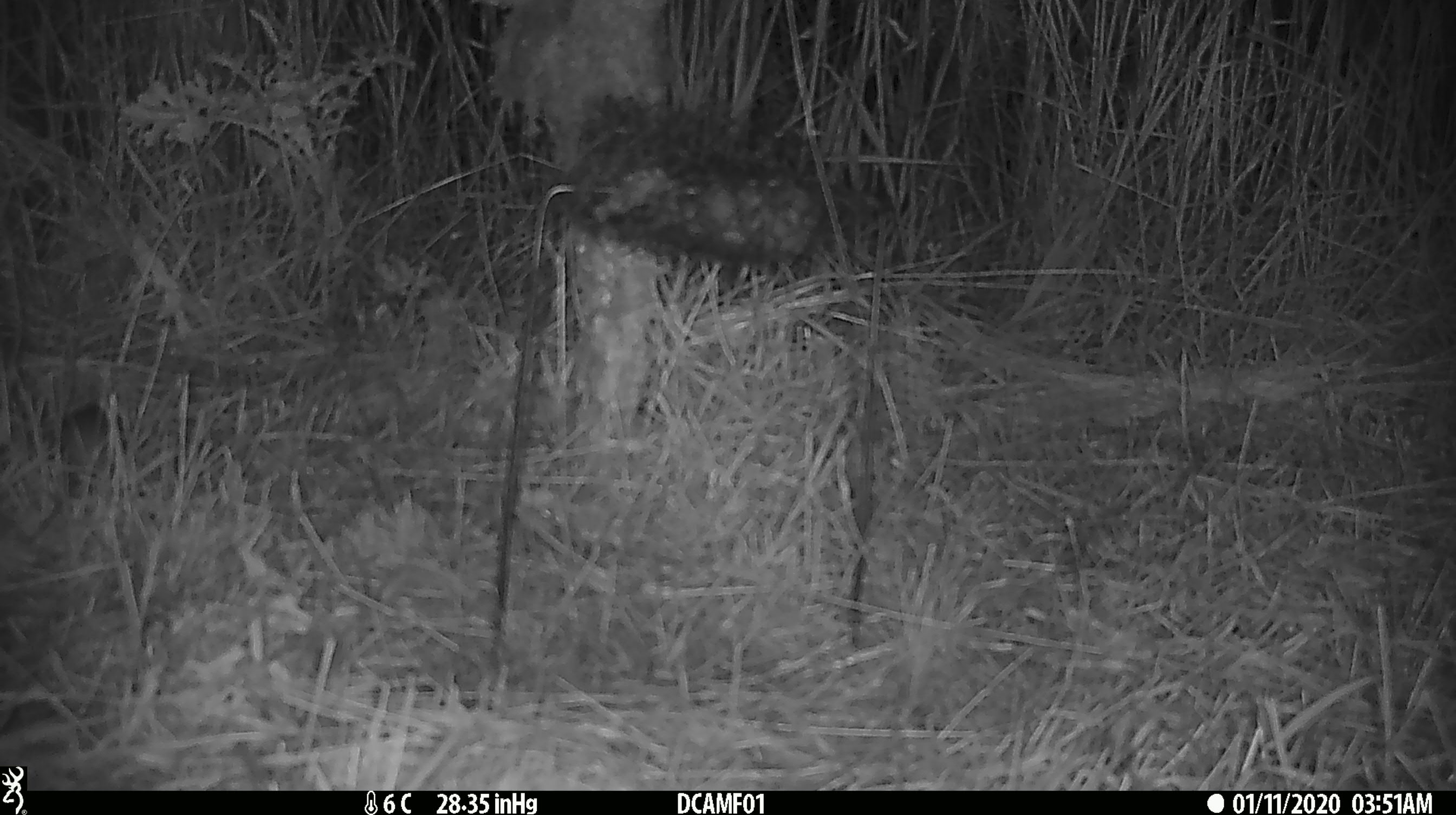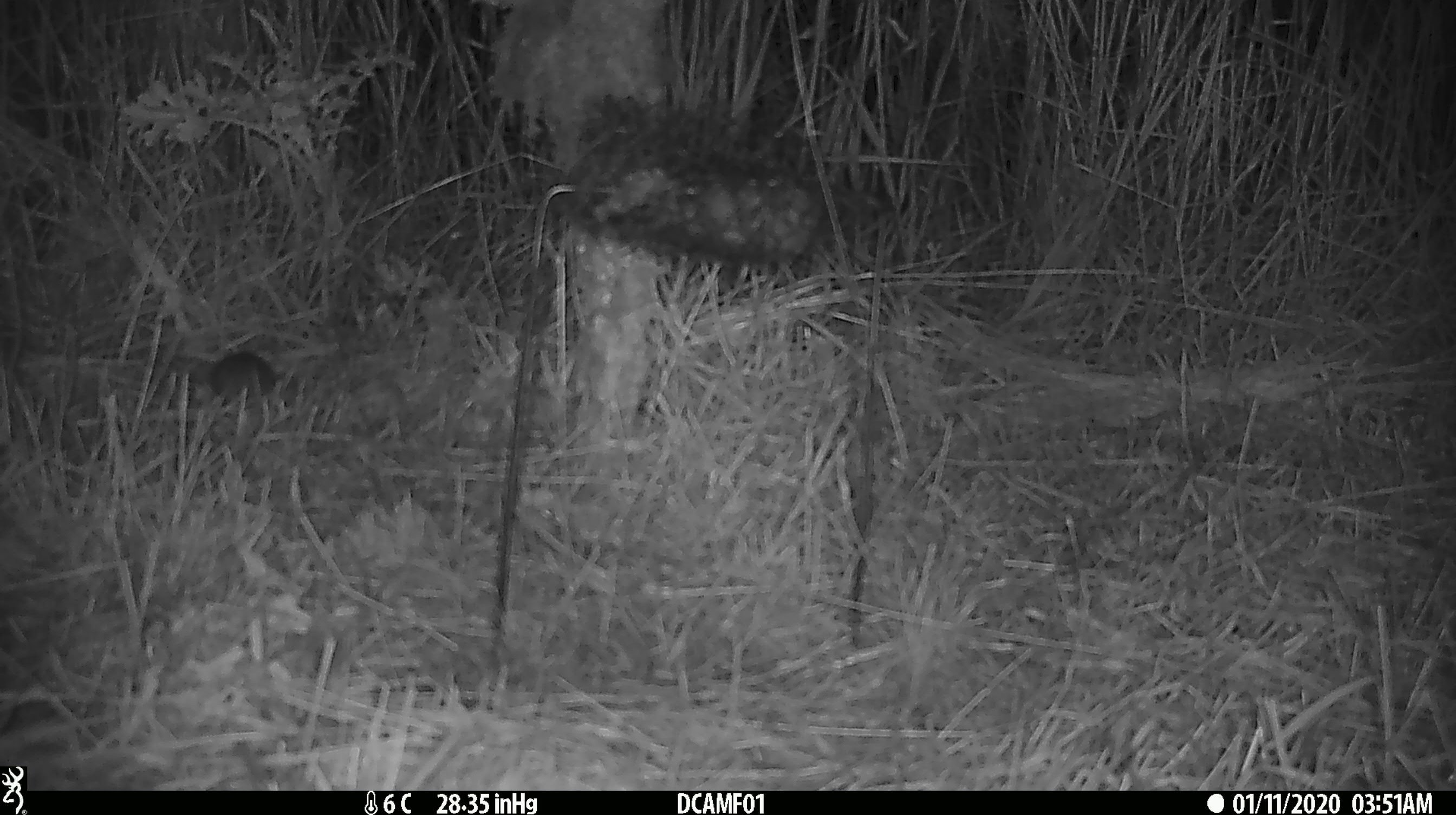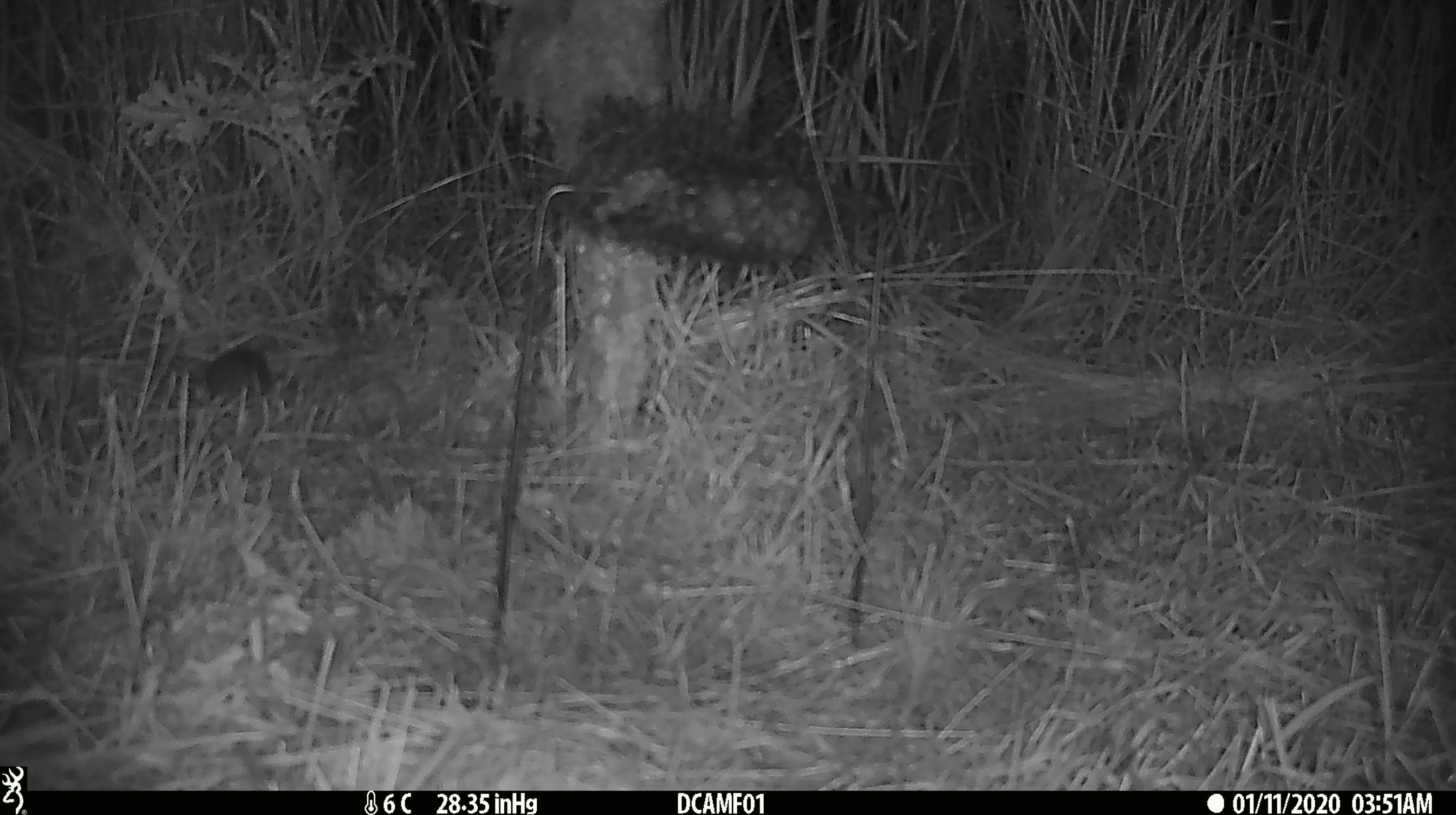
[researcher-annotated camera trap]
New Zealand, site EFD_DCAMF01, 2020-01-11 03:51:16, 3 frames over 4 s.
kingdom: Animalia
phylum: Chordata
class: Mammalia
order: Rodentia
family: Muridae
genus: Mus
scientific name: Mus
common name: mouse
Mouse (Mus).